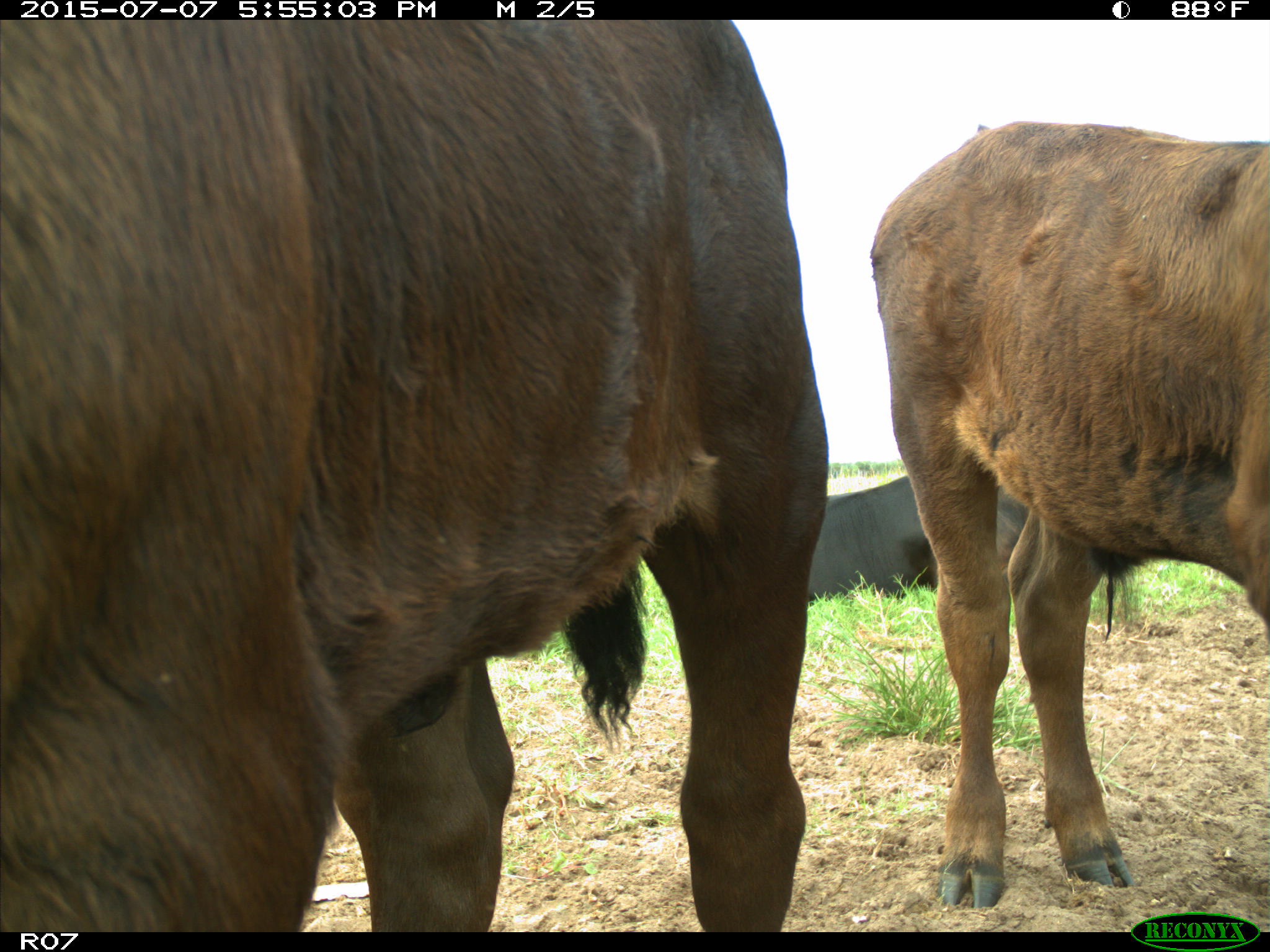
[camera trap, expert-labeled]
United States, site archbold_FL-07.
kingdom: Animalia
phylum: Chordata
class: Mammalia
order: Artiodactyla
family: Bovidae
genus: Bos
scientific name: Bos taurus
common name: domestic cow